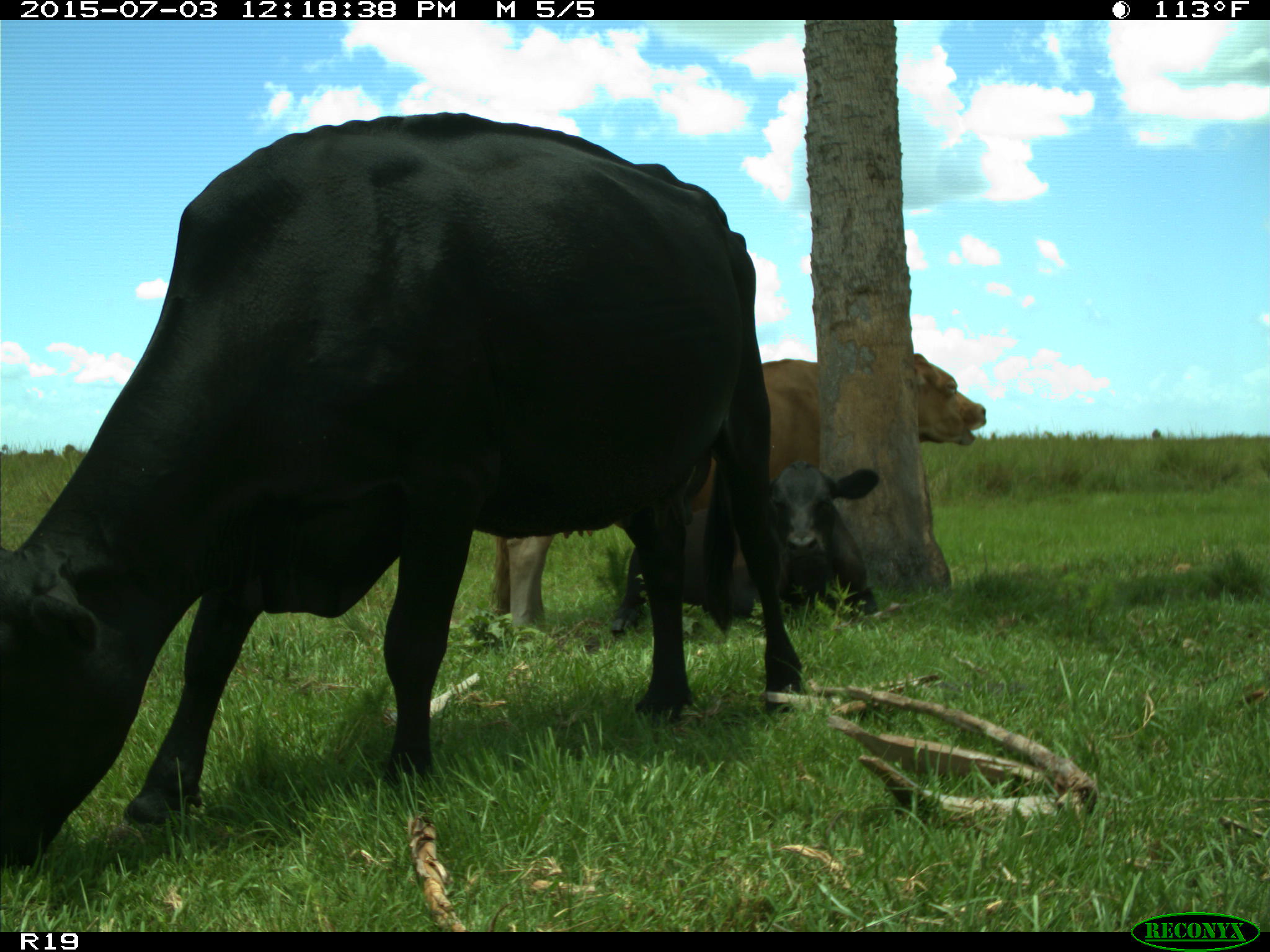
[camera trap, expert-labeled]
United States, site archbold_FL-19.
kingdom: Animalia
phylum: Chordata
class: Mammalia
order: Artiodactyla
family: Bovidae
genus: Bos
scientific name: Bos taurus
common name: domestic cow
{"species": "Bos taurus (domestic cow)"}